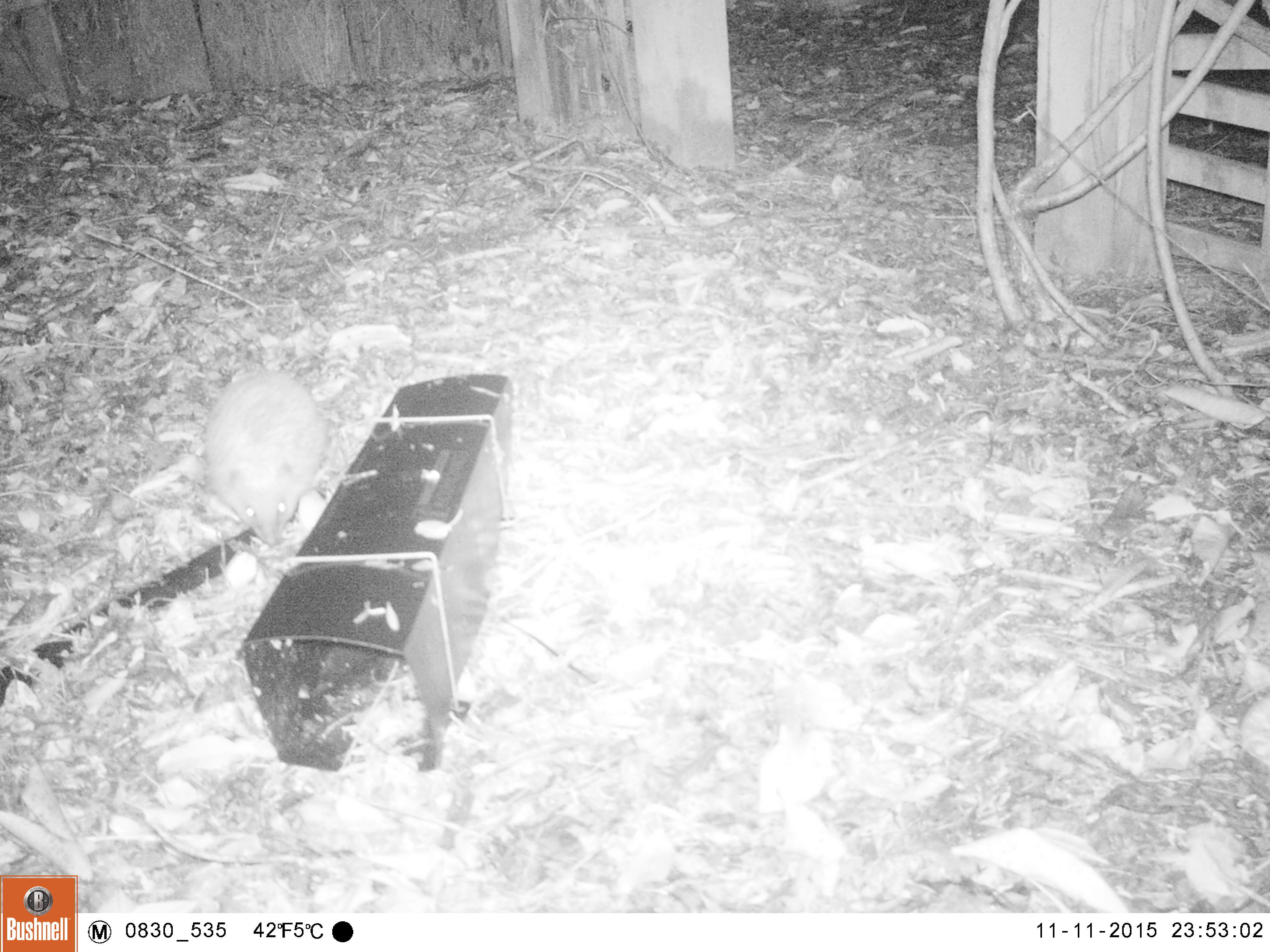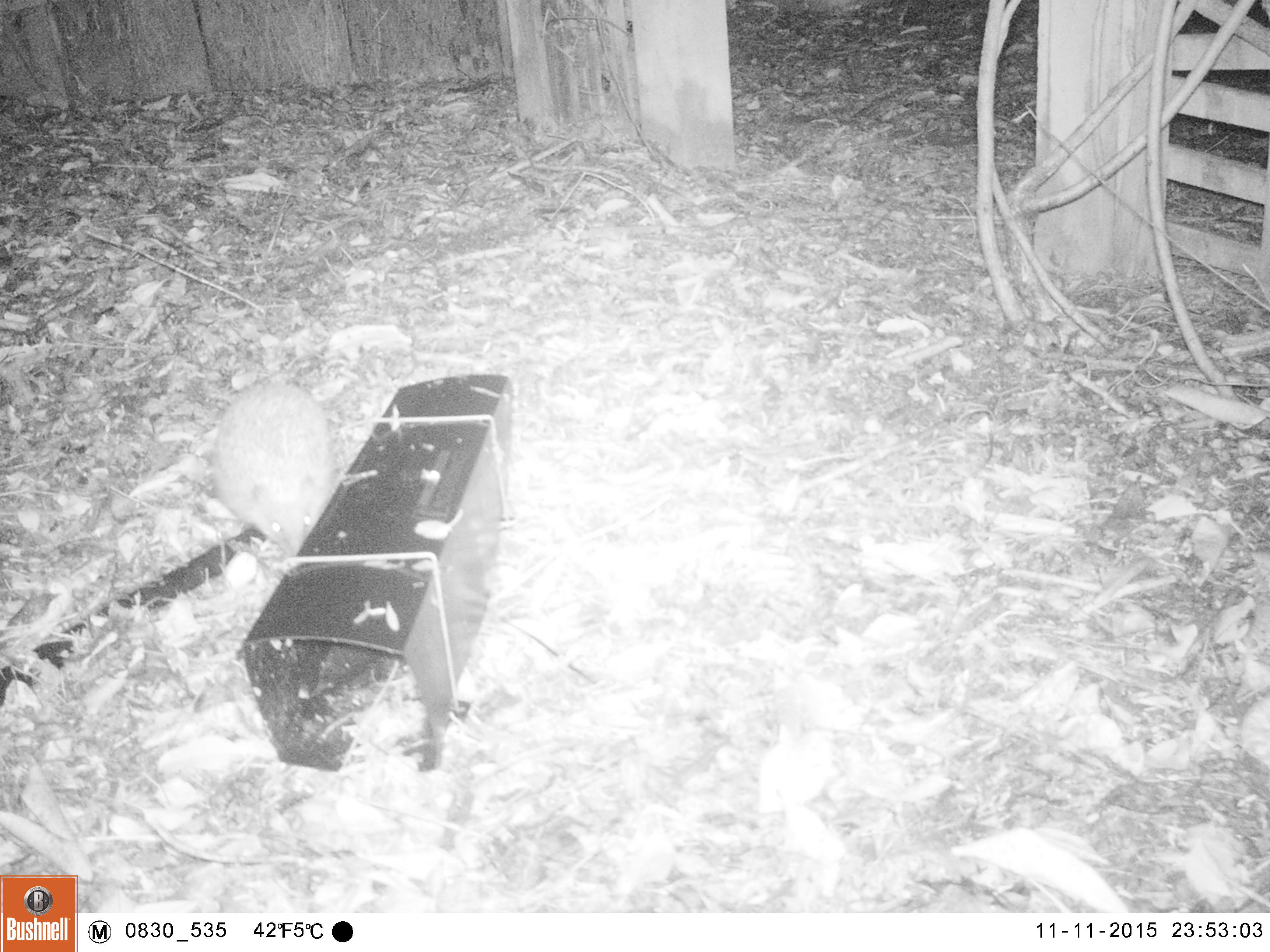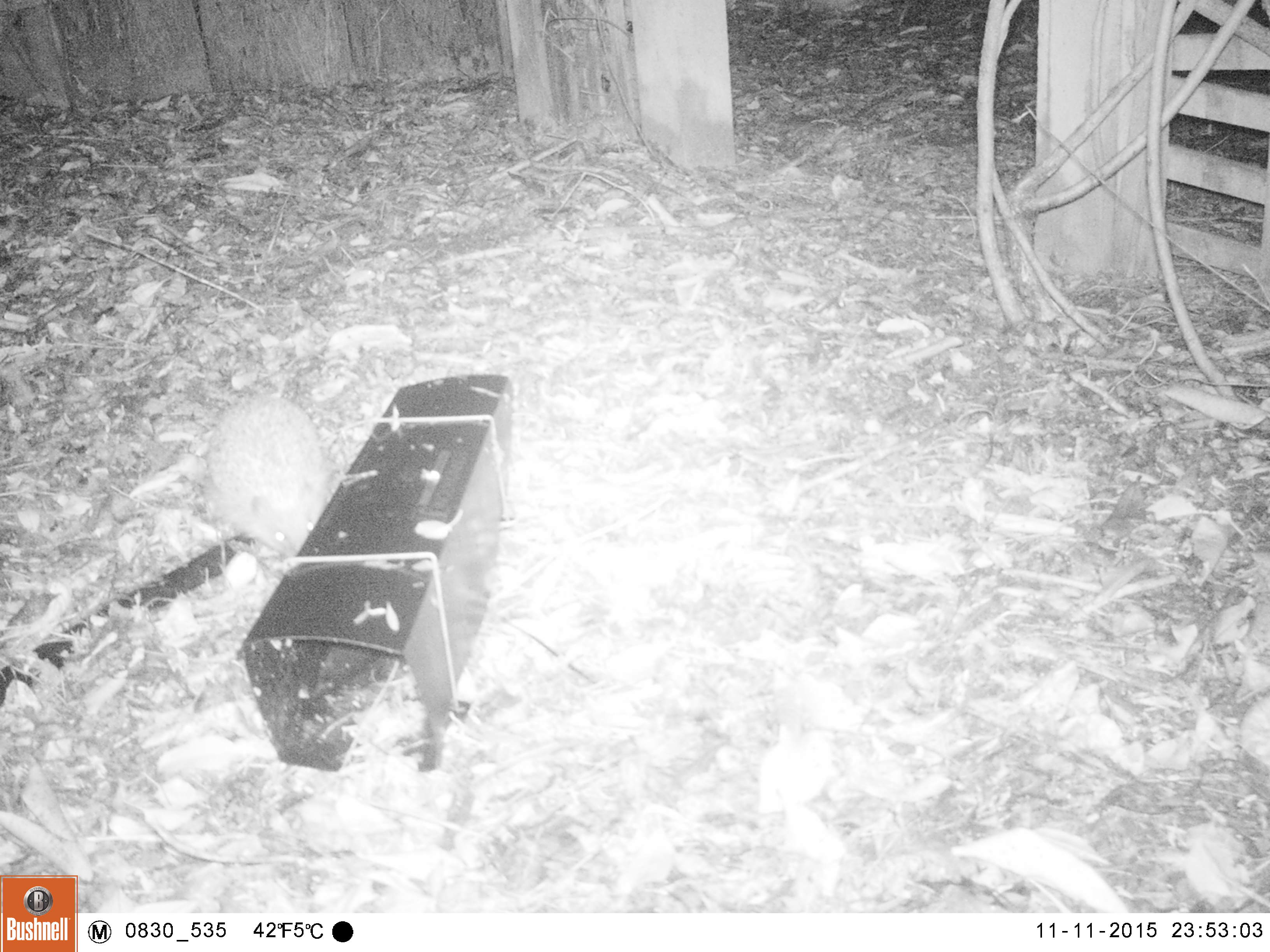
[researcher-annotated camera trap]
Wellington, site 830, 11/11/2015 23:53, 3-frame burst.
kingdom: Animalia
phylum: Chordata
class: Mammalia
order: Eulipotyphla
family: Erinaceidae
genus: Erinaceus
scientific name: Erinaceus europaeus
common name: hedgehog